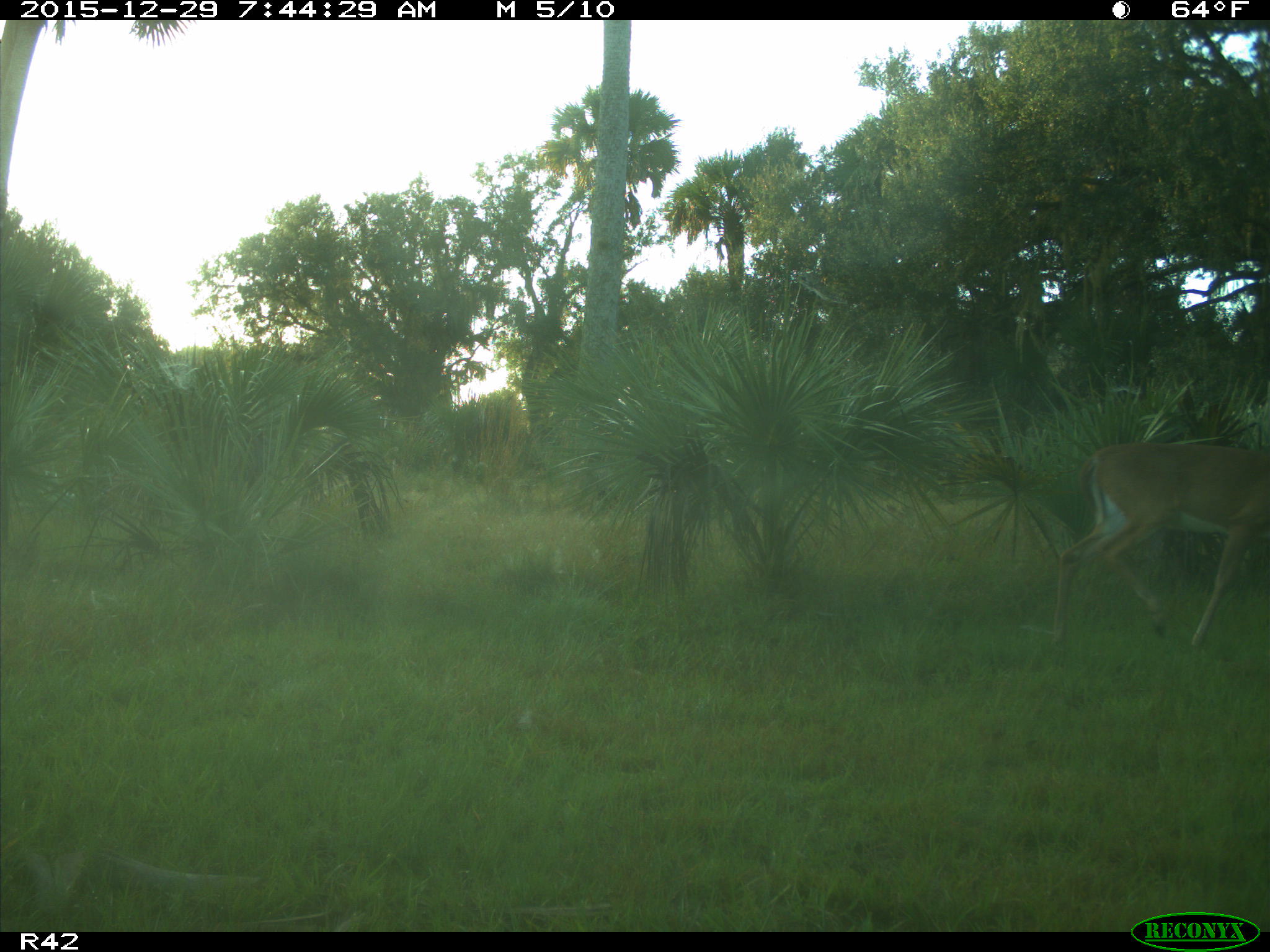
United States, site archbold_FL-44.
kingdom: Animalia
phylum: Chordata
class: Mammalia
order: Artiodactyla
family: Cervidae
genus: Odocoileus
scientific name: Odocoileus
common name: deer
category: unidentified deer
Unidentified deer (deer) (Odocoileus).